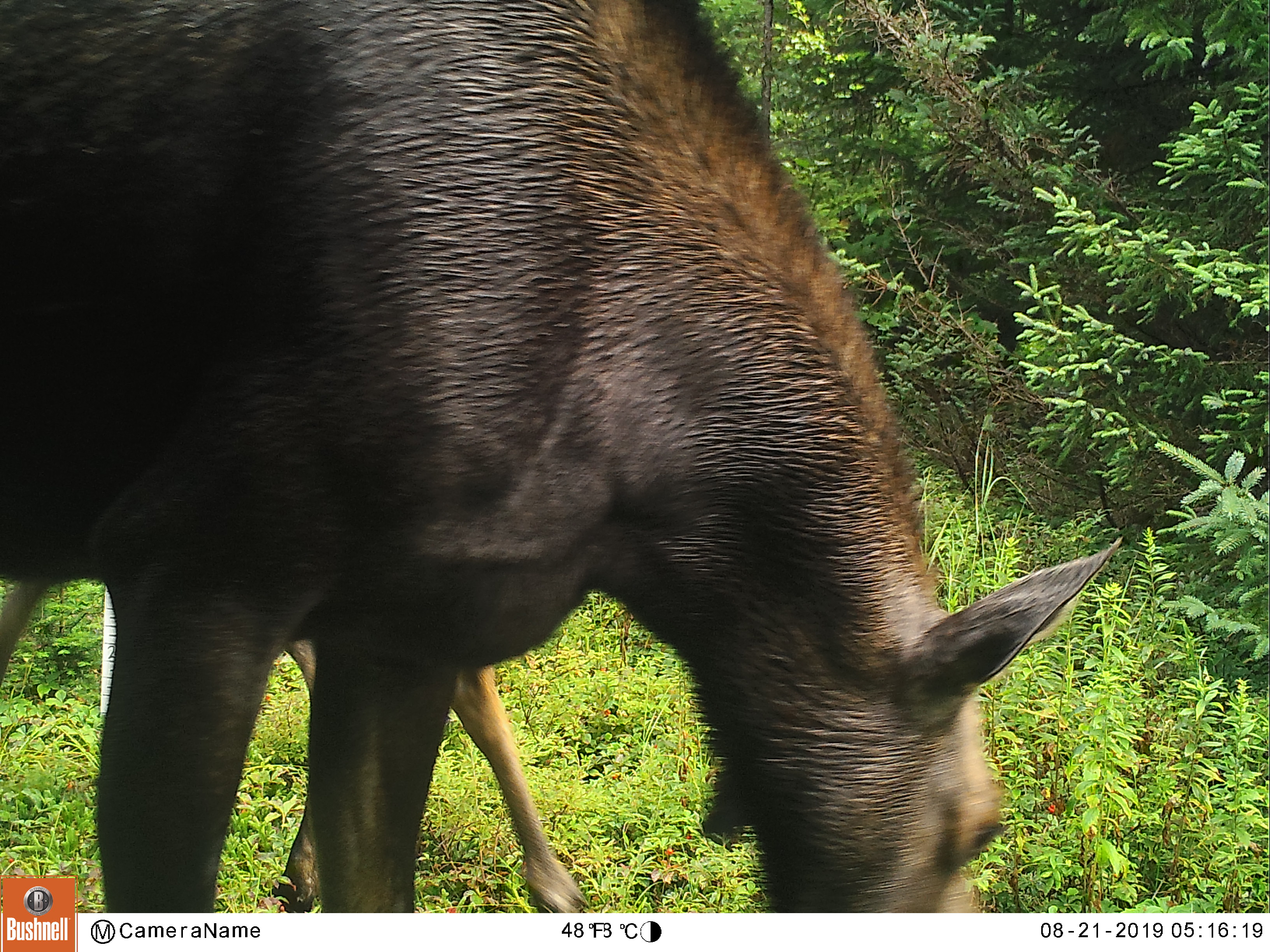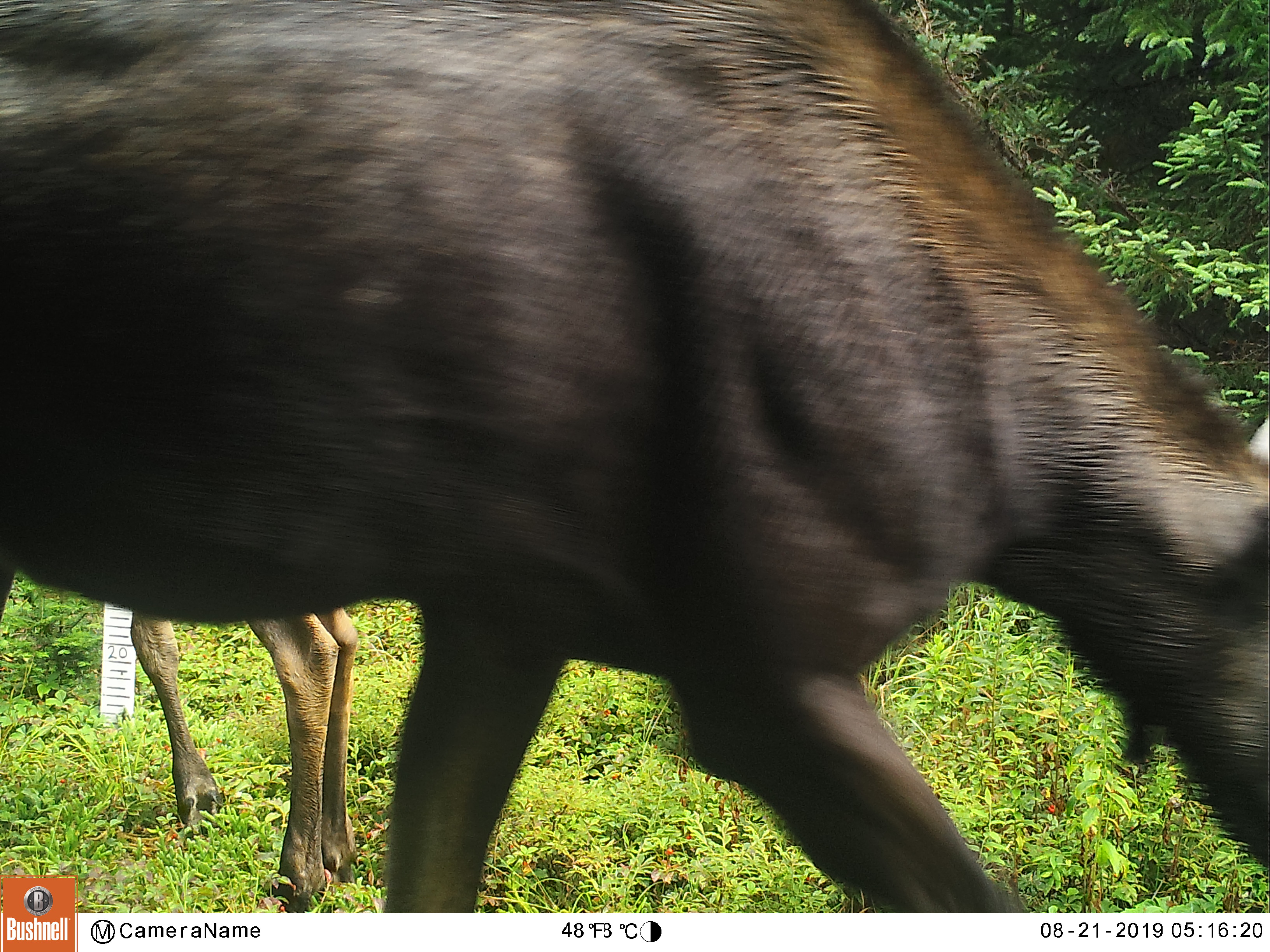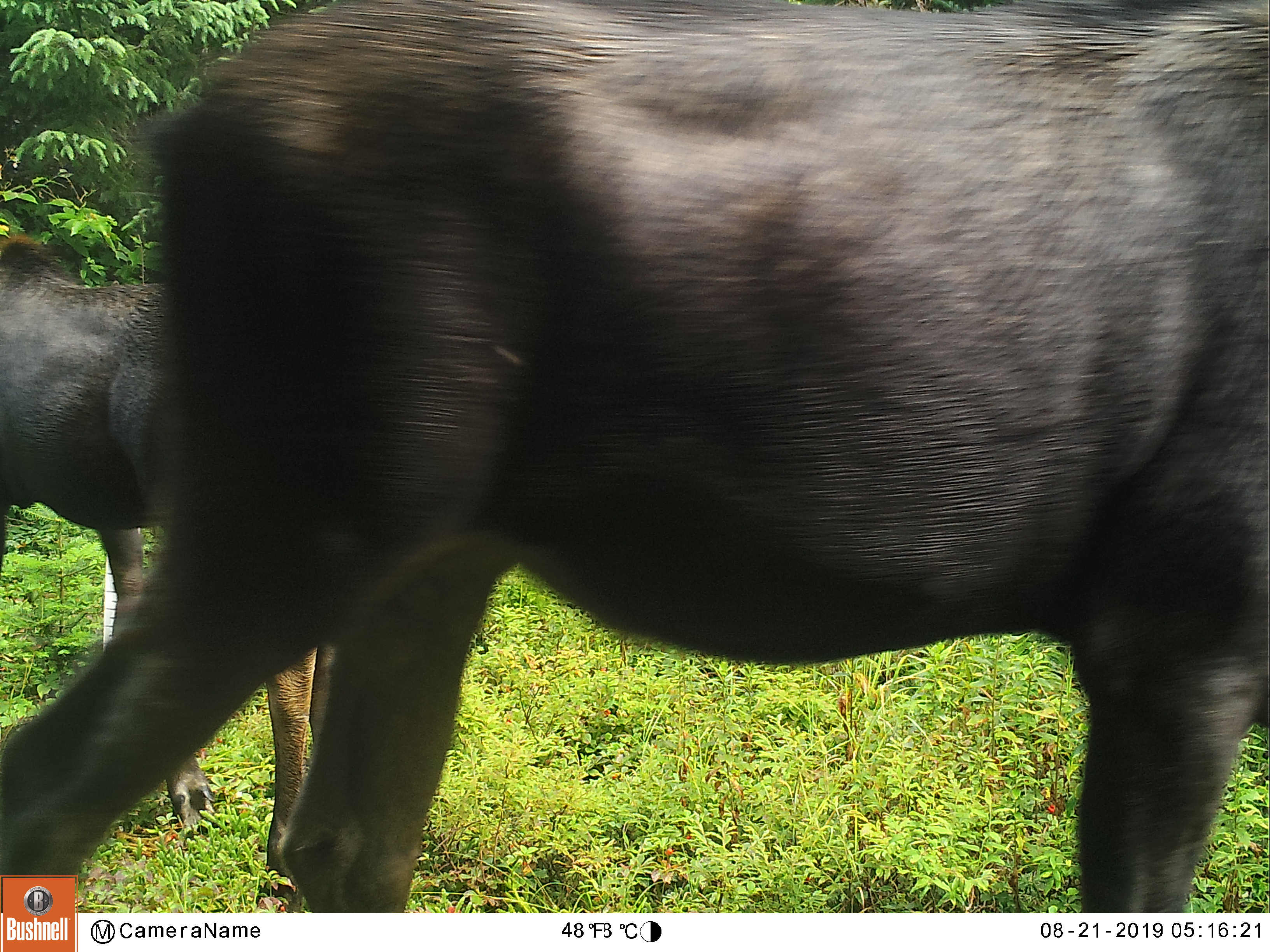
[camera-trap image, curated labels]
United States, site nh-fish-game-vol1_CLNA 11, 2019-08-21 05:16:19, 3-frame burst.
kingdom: Animalia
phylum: Chordata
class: Mammalia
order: Artiodactyla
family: Cervidae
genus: Alces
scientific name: Alces alces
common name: moose